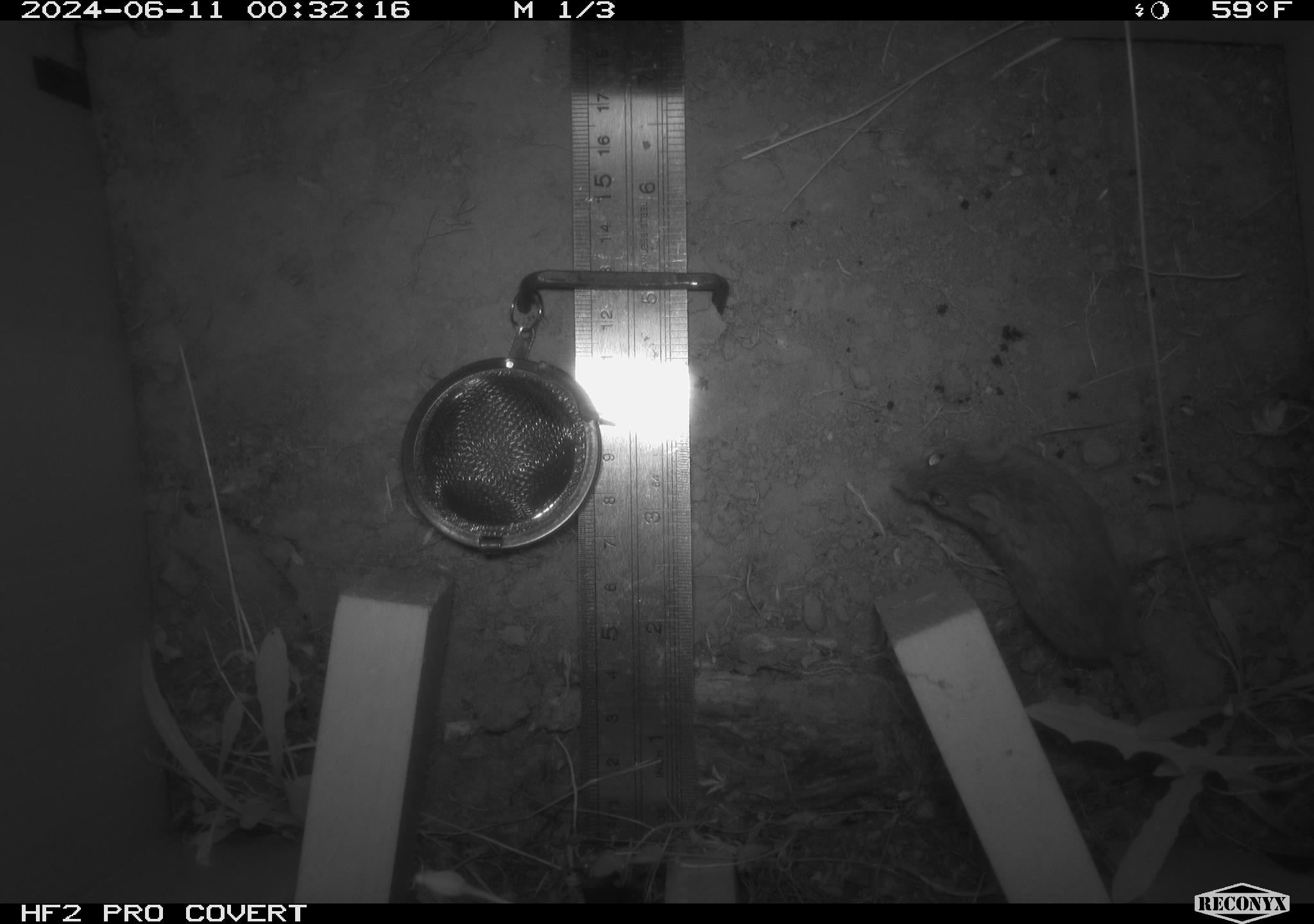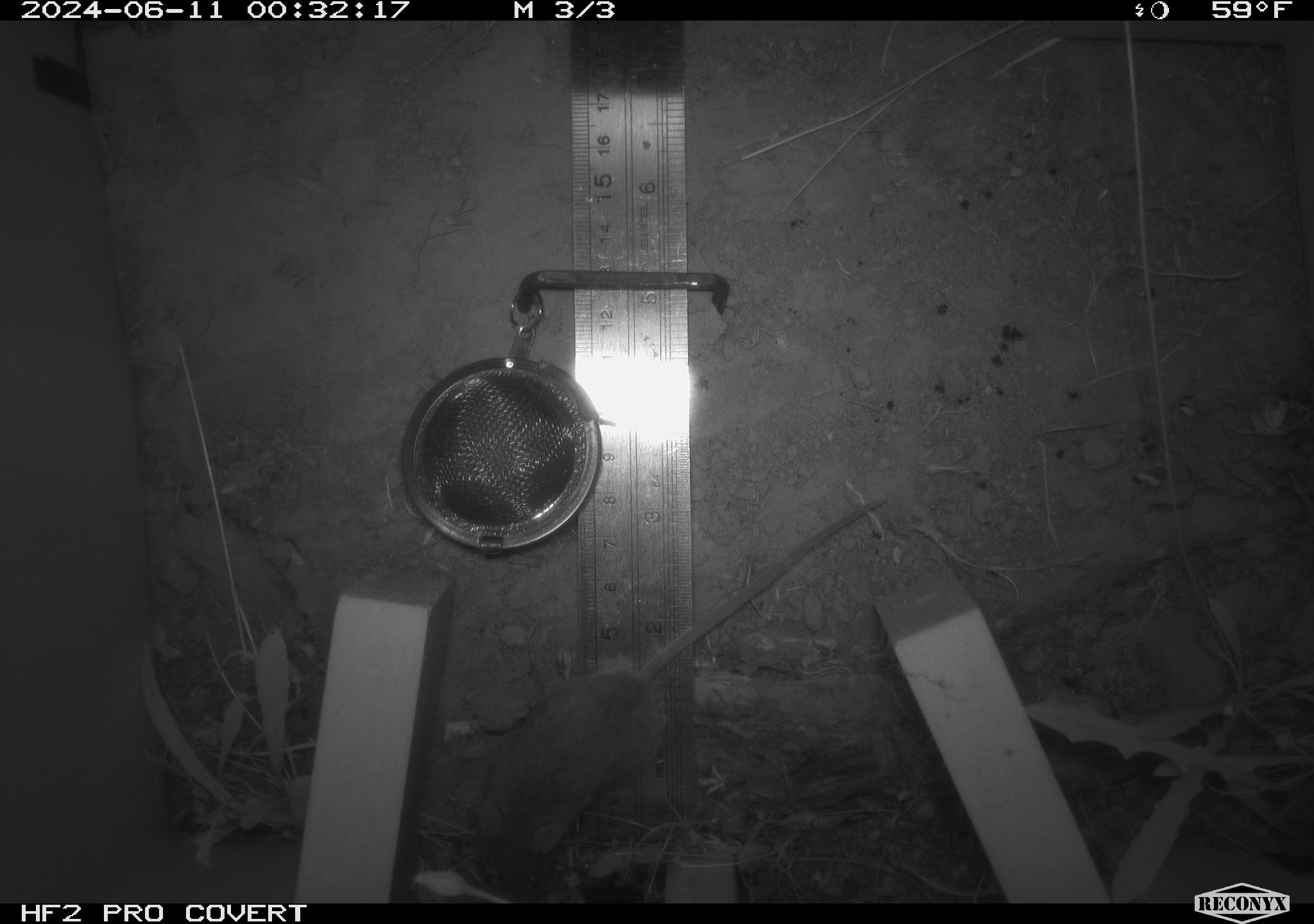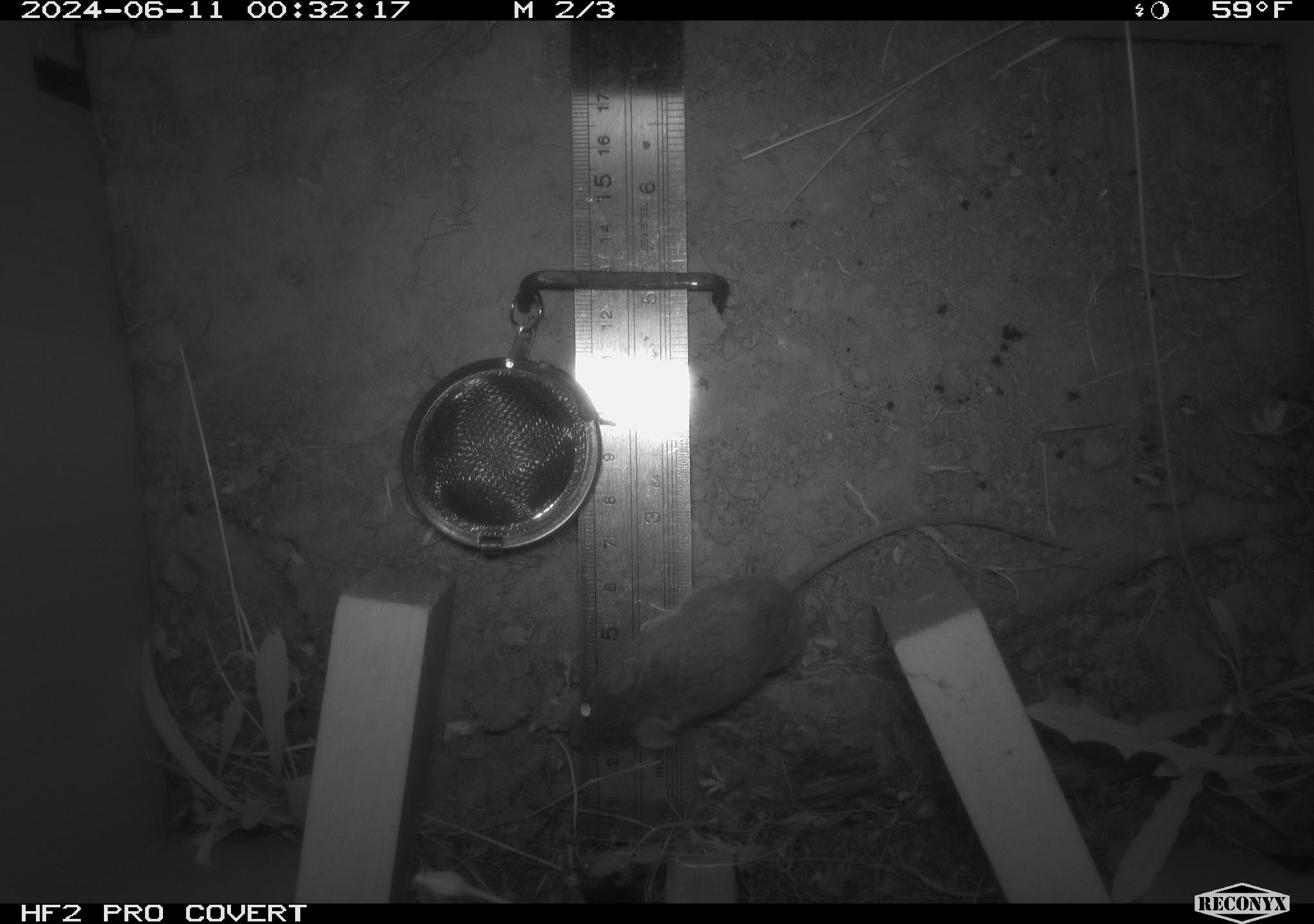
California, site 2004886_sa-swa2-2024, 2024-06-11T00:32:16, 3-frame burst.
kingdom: Animalia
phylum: Chordata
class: Mammalia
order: Rodentia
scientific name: Rodentia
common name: mouse species